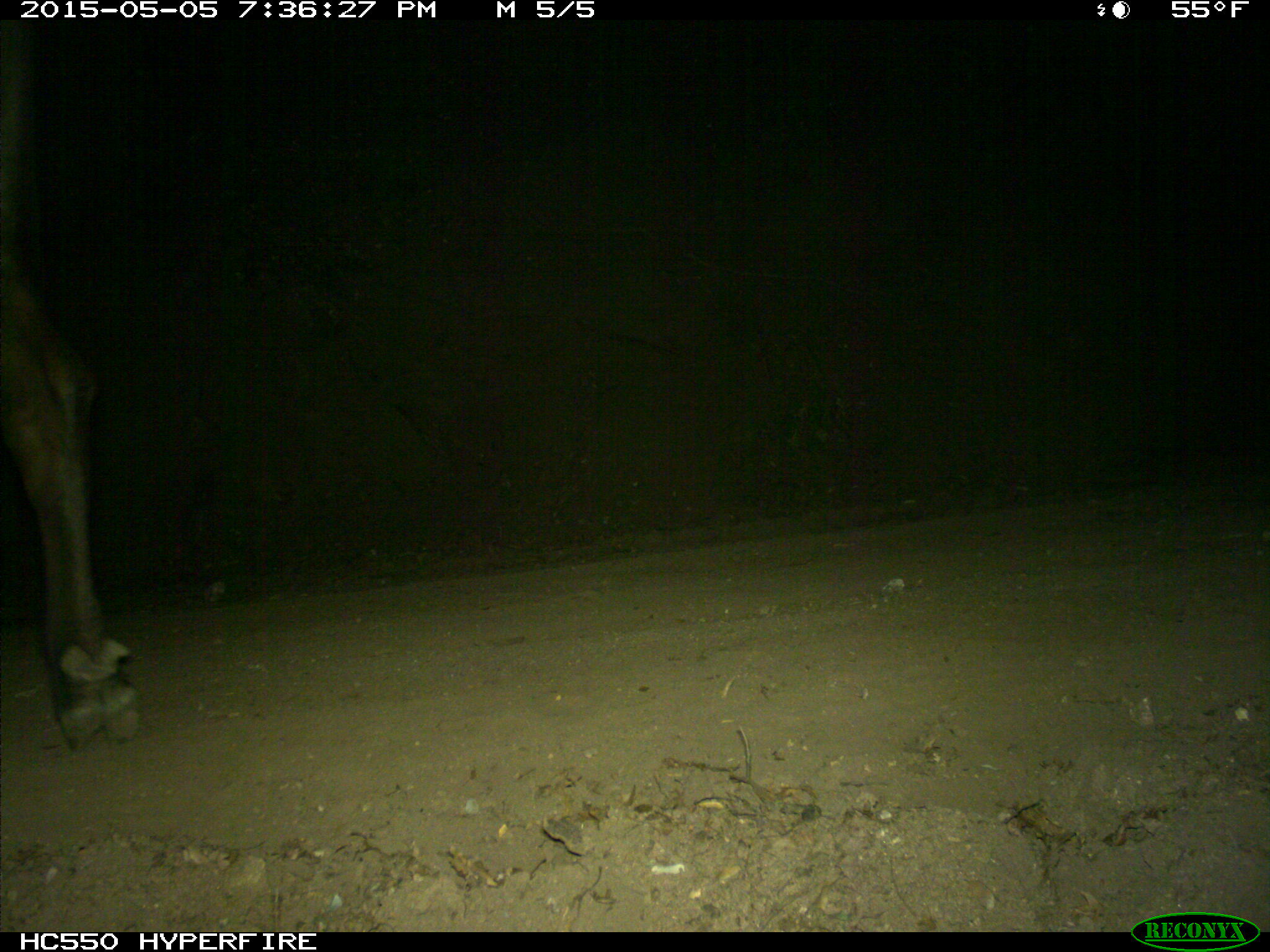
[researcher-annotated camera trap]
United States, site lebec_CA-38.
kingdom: Animalia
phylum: Chordata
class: Mammalia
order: Artiodactyla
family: Bovidae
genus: Bos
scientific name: Bos taurus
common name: domestic cow